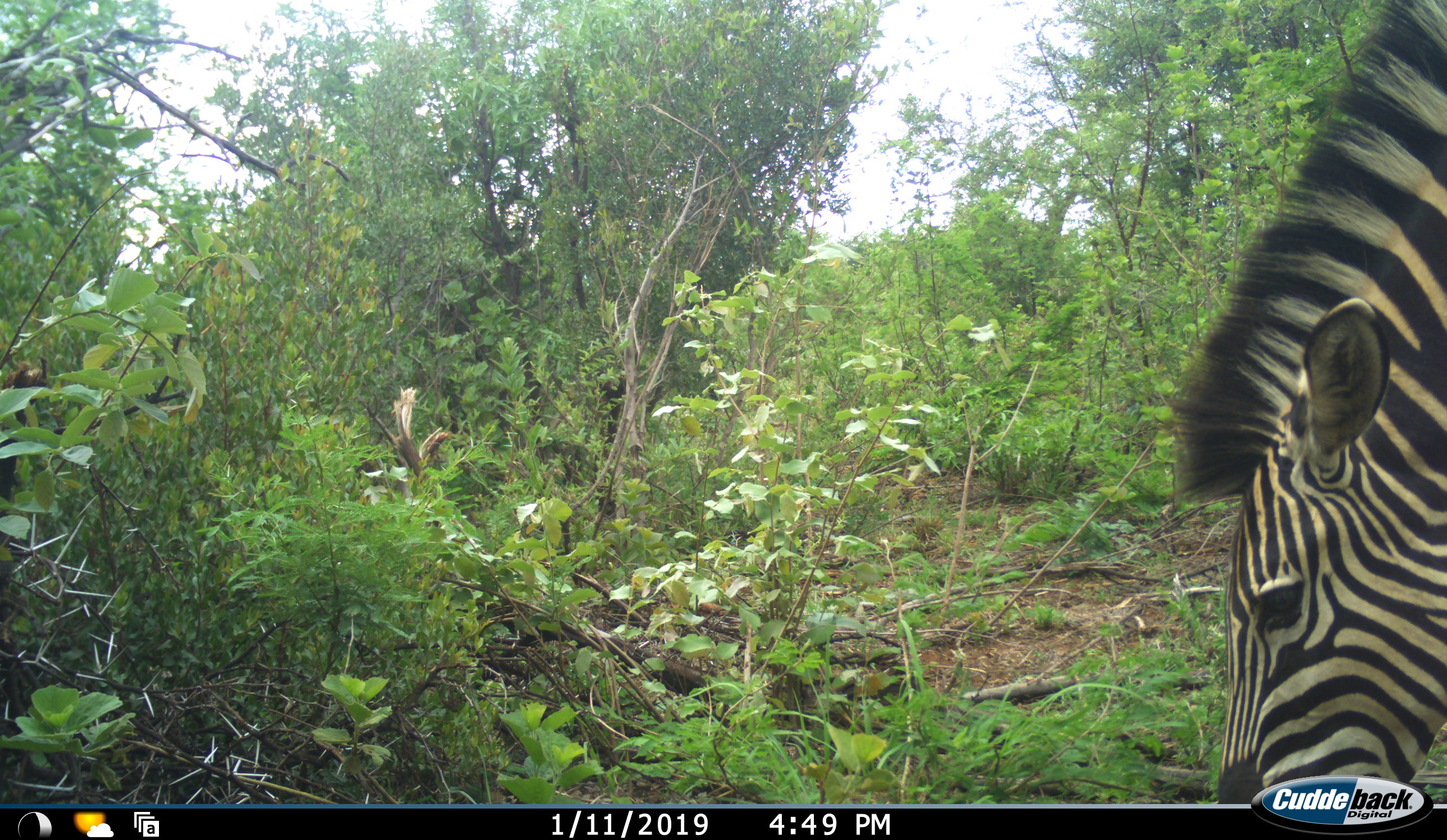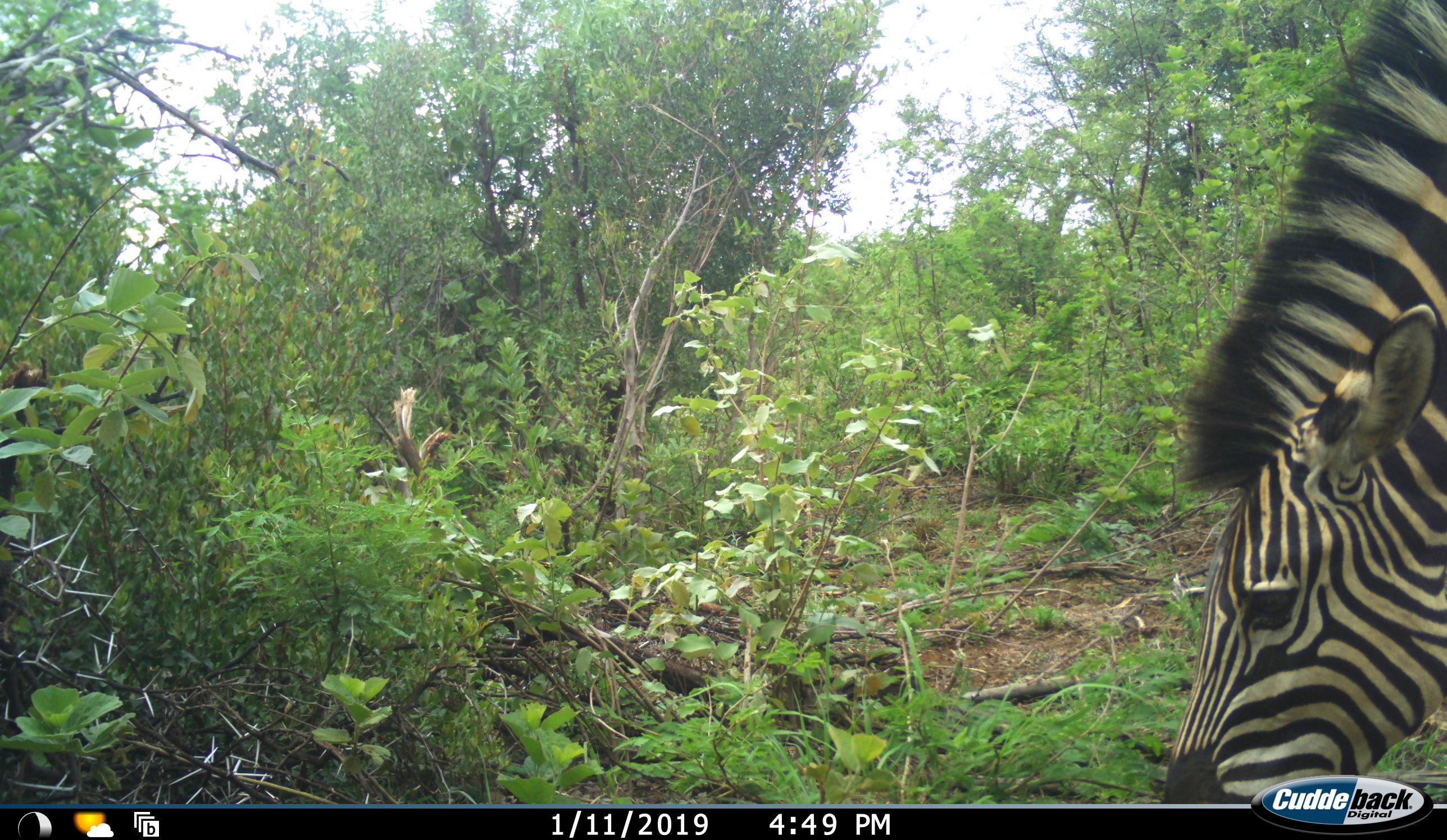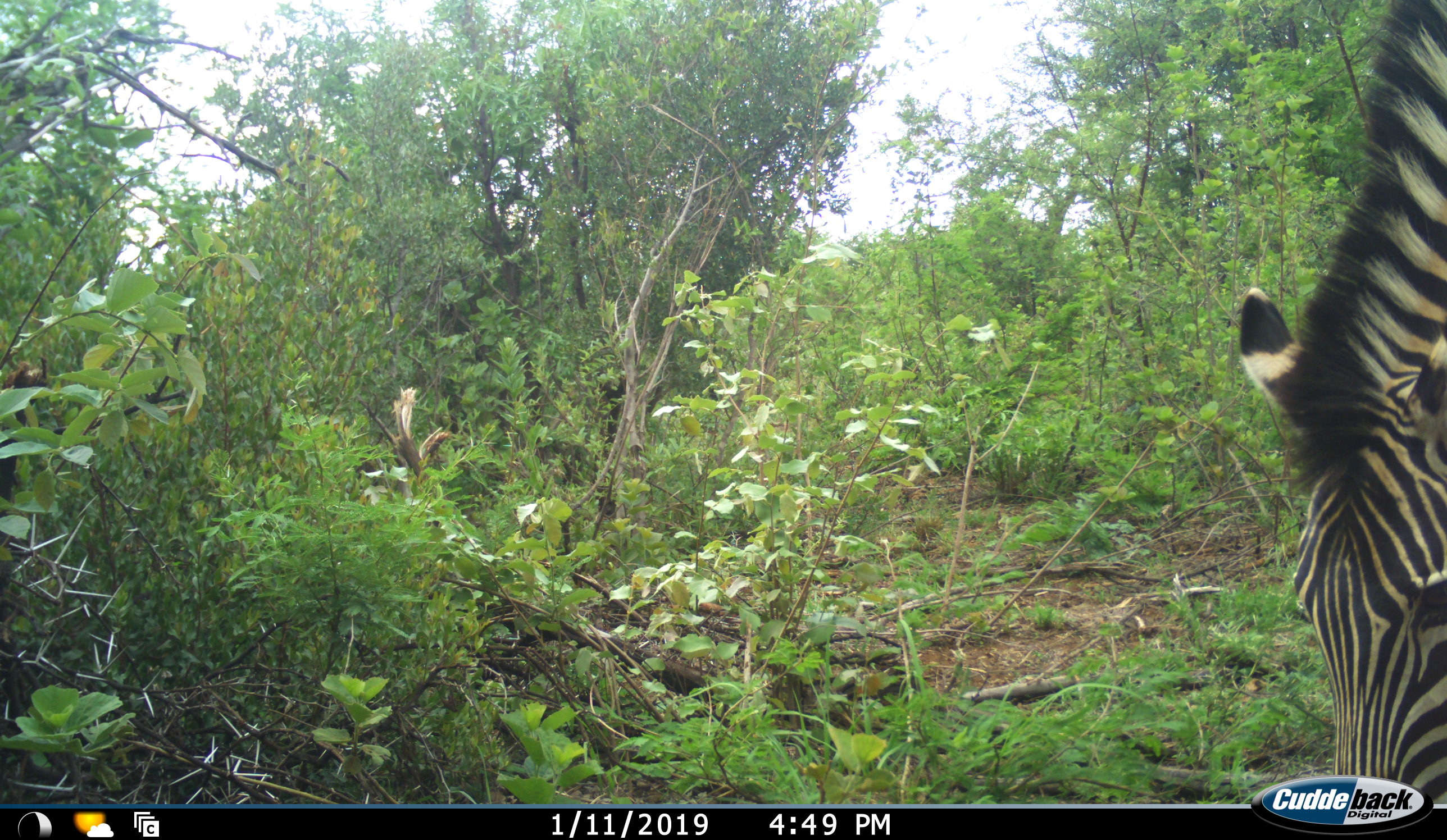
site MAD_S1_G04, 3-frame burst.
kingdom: Animalia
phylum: Chordata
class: Mammalia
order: Perissodactyla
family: Equidae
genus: Equus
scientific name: Equus quagga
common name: plains zebra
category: zebraplains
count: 1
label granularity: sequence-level